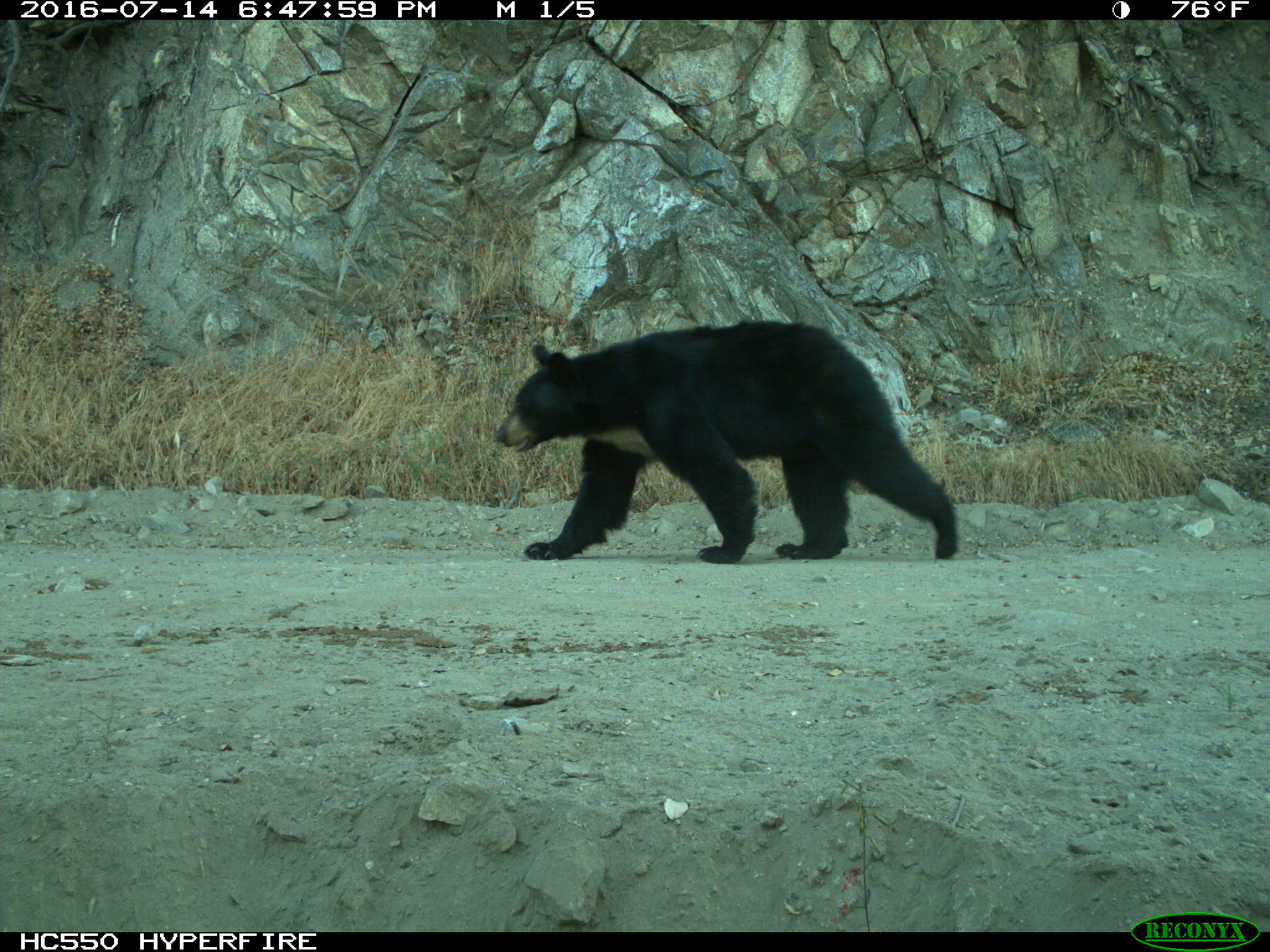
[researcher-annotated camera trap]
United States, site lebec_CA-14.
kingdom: Animalia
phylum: Chordata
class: Mammalia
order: Carnivora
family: Ursidae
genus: Ursus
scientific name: Ursus americanus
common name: american black bear